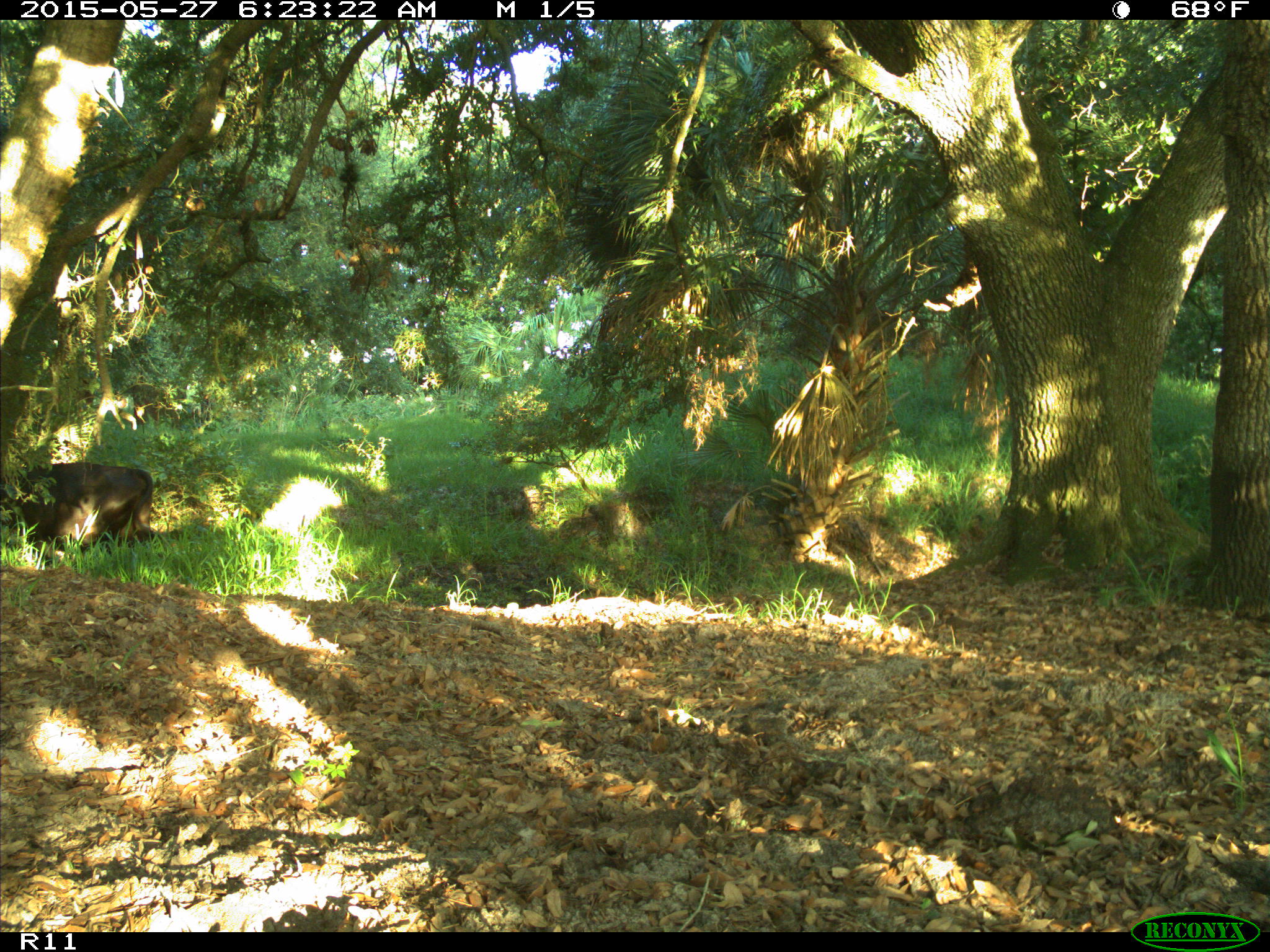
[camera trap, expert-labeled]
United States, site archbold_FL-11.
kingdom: Animalia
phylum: Chordata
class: Mammalia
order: Artiodactyla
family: Bovidae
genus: Bos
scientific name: Bos taurus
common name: domestic cow